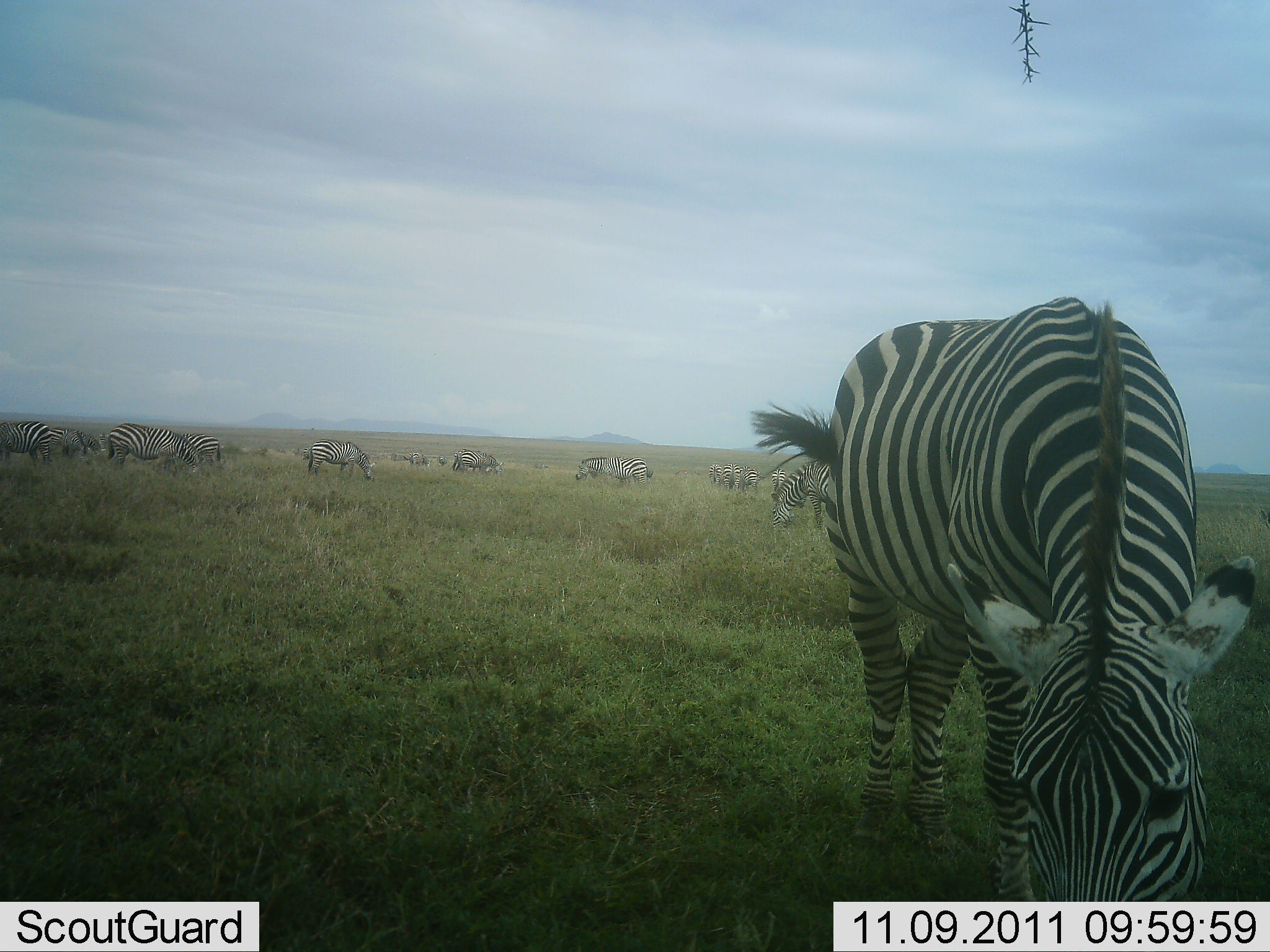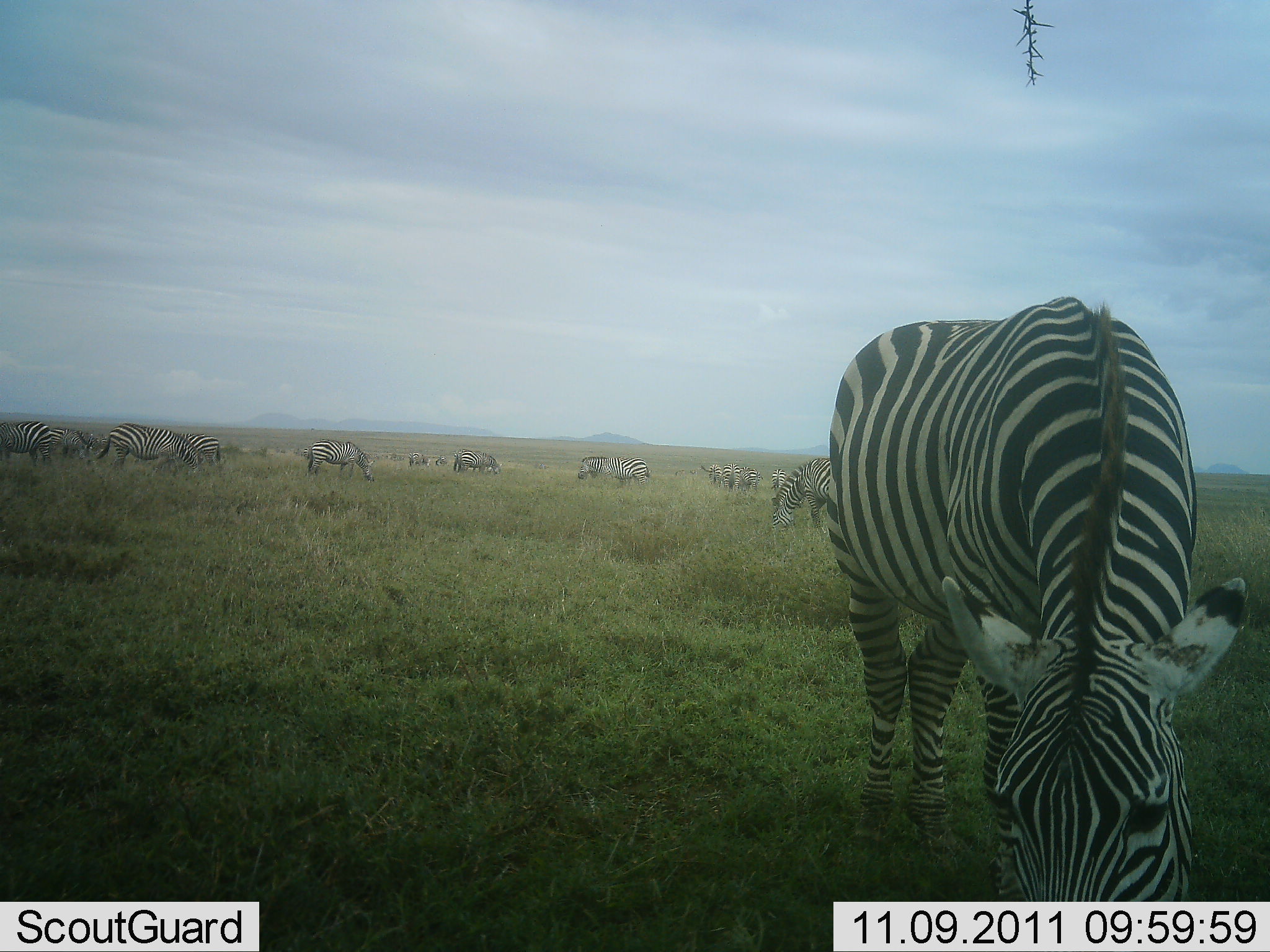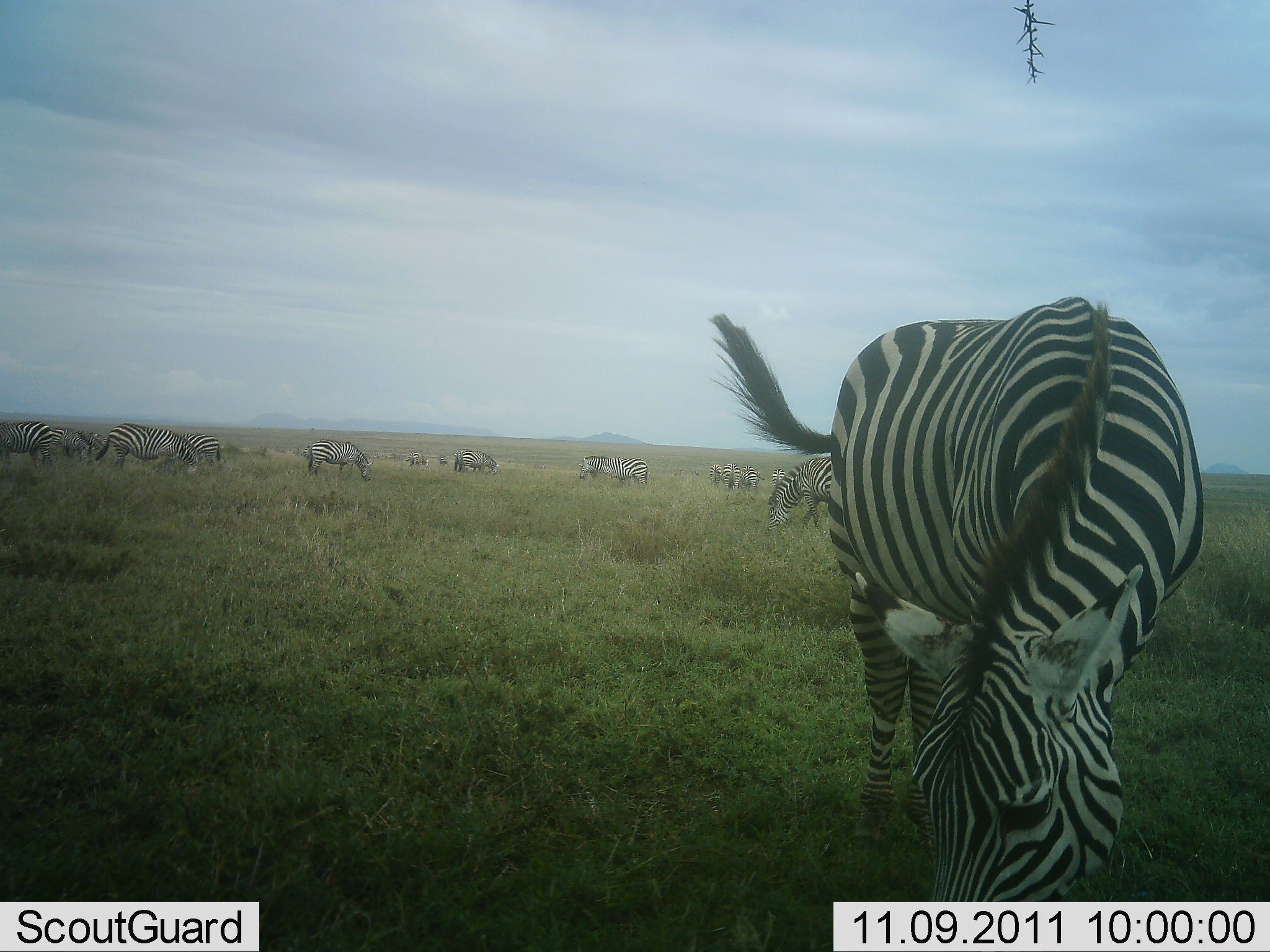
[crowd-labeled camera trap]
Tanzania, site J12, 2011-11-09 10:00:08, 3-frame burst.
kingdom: Animalia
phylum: Chordata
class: Mammalia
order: Perissodactyla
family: Equidae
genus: Equus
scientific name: Equus quagga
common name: plains zebra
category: zebra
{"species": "zebra (plains zebra) (Equus quagga)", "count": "11-50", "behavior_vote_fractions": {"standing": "33%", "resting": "8%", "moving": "8%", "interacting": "17%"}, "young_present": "0%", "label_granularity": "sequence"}